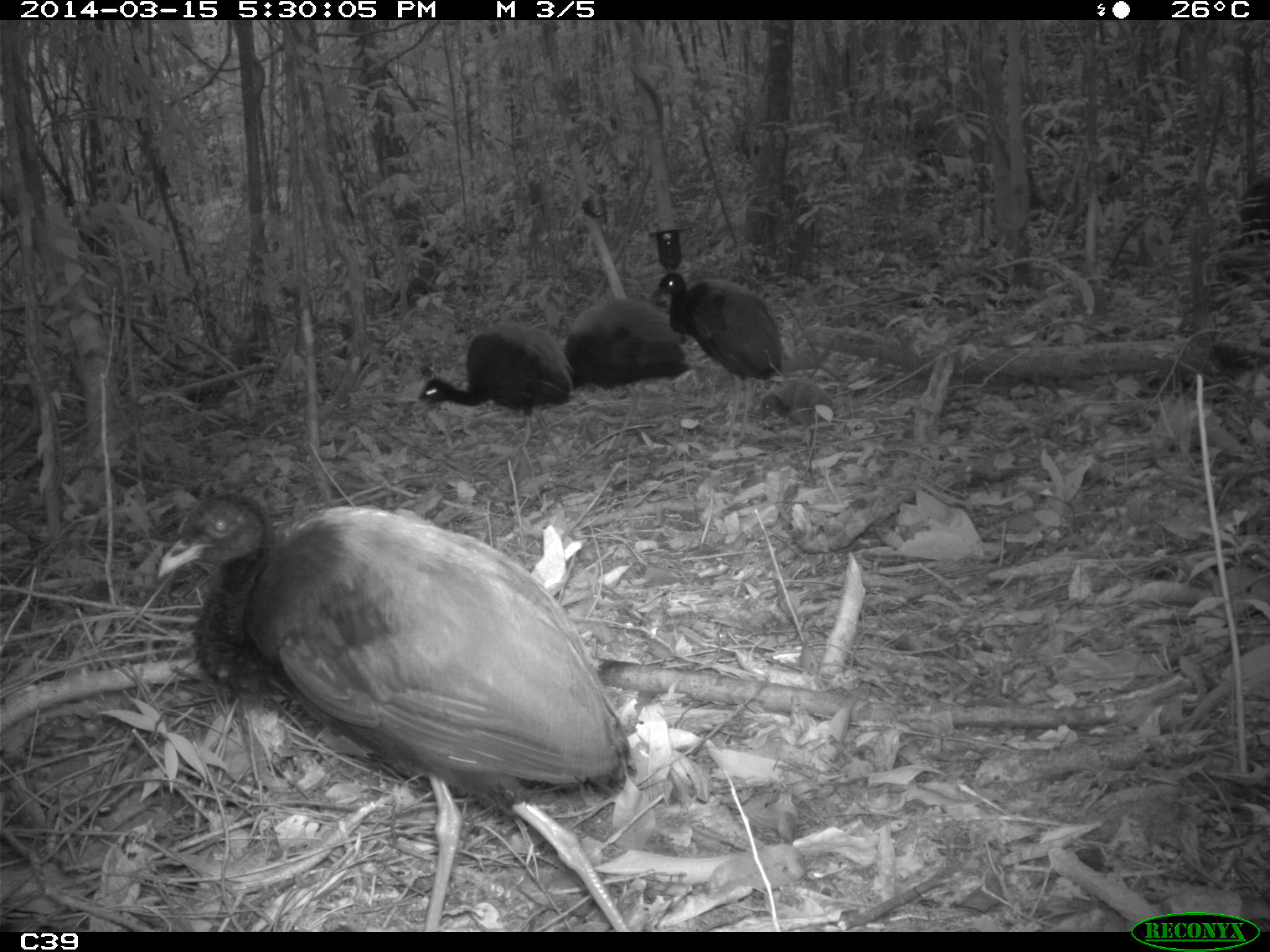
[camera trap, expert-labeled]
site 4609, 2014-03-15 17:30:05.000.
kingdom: Animalia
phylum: Chordata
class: Aves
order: Gruiformes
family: Psophiidae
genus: Psophia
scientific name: Psophia crepitans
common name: gray-winged trumpeter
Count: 8.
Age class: adult.